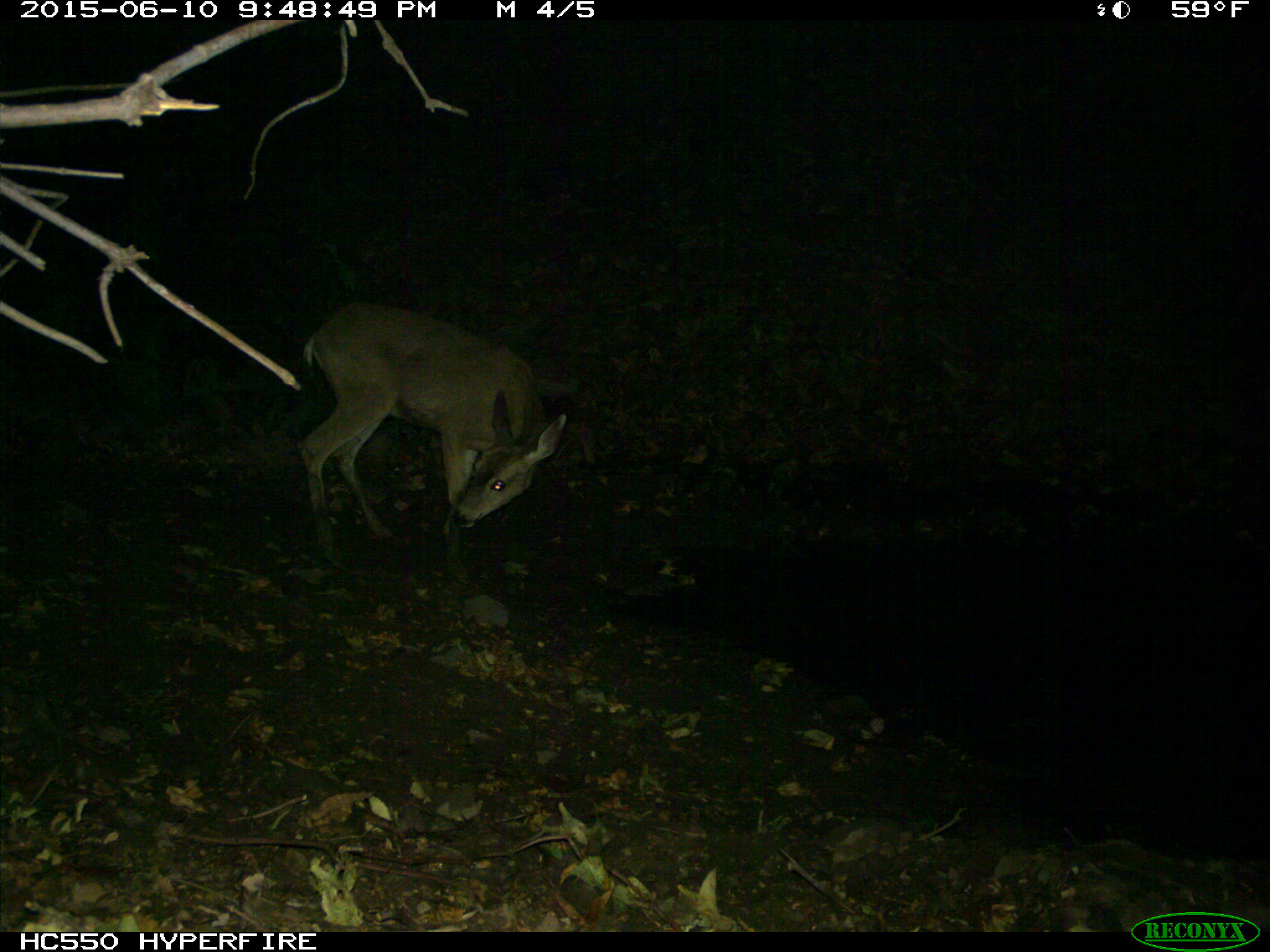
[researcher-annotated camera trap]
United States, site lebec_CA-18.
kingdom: Animalia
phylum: Chordata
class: Mammalia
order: Artiodactyla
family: Cervidae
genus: Odocoileus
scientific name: Odocoileus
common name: deer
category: unidentified deer